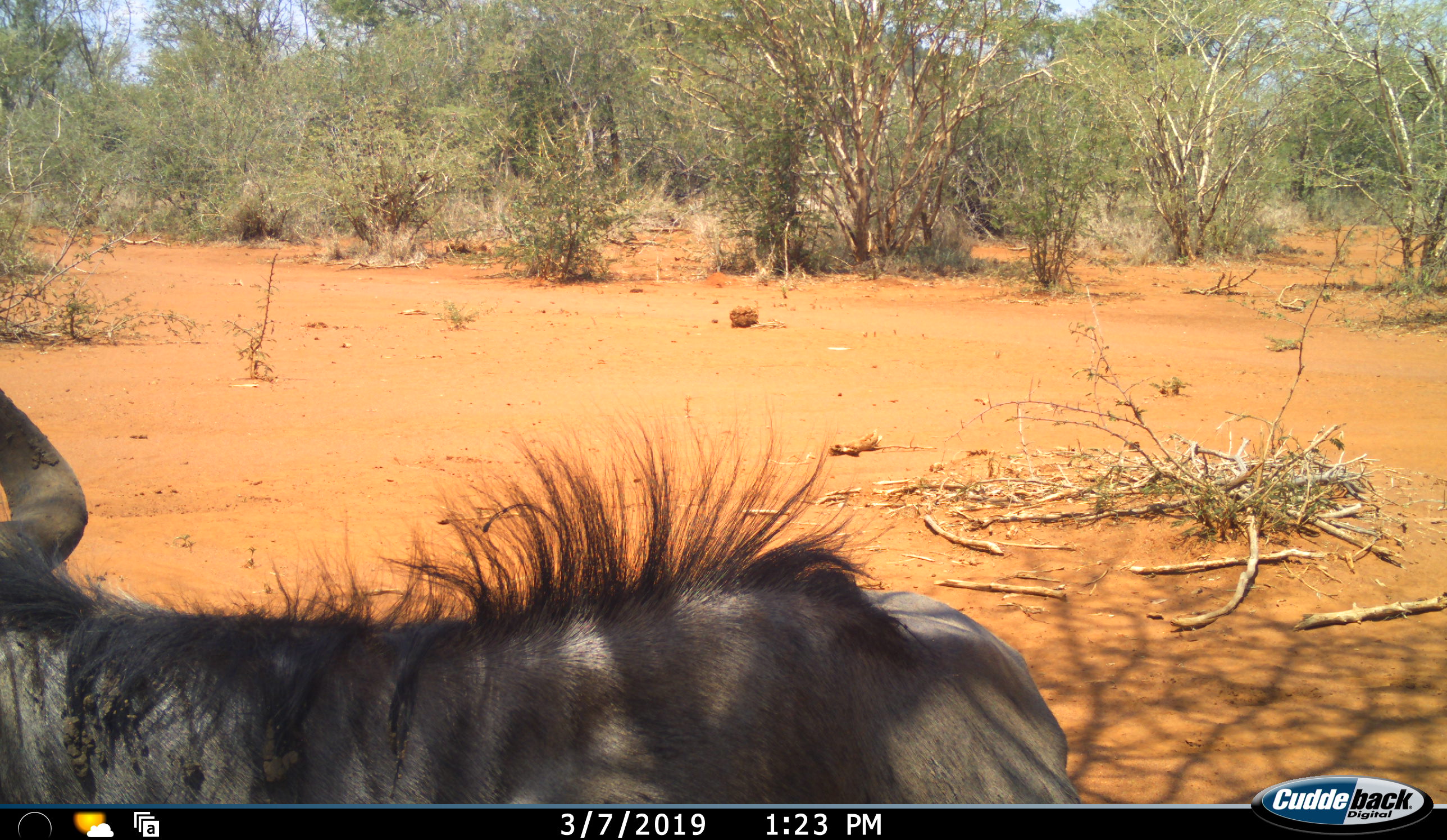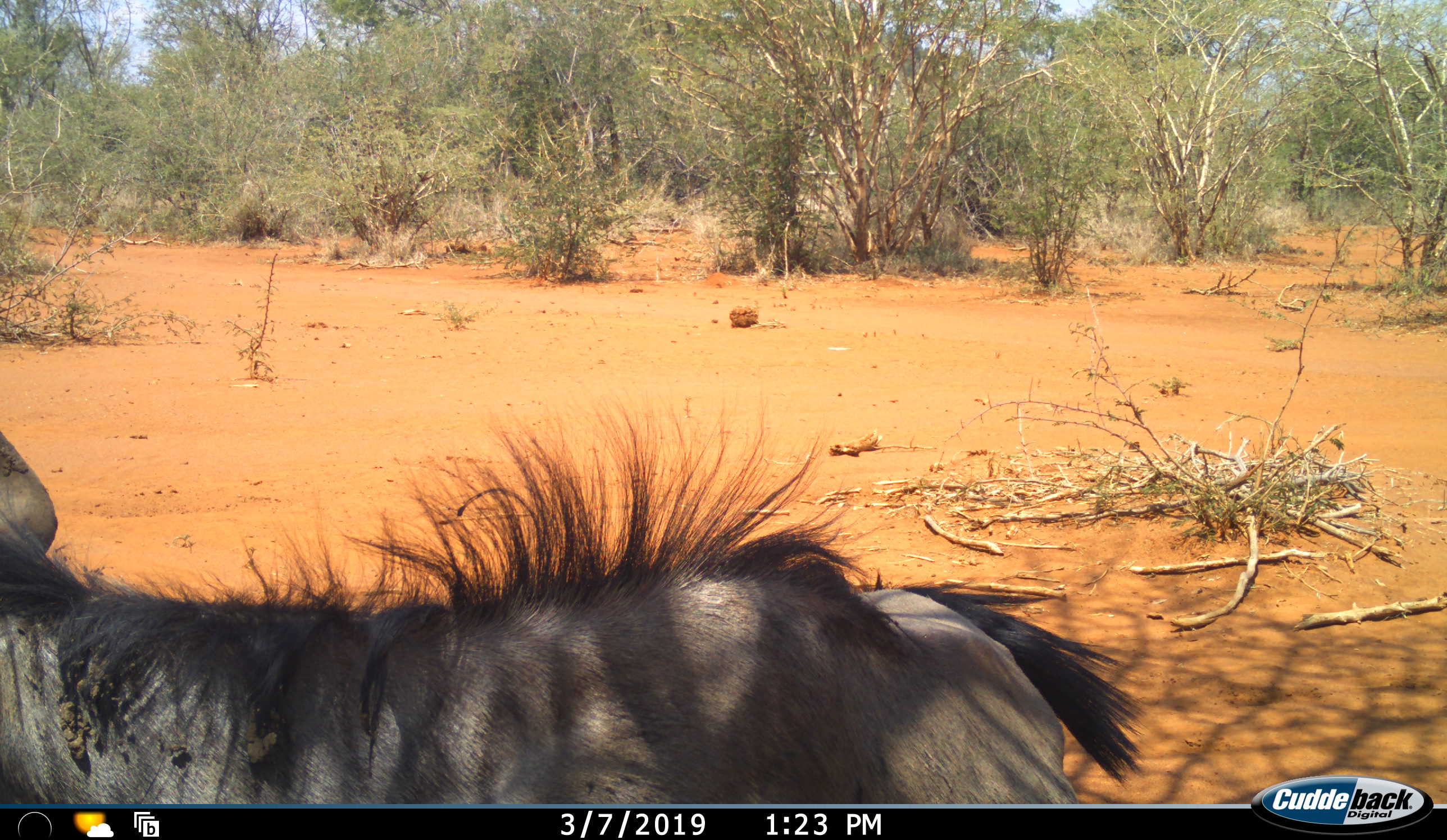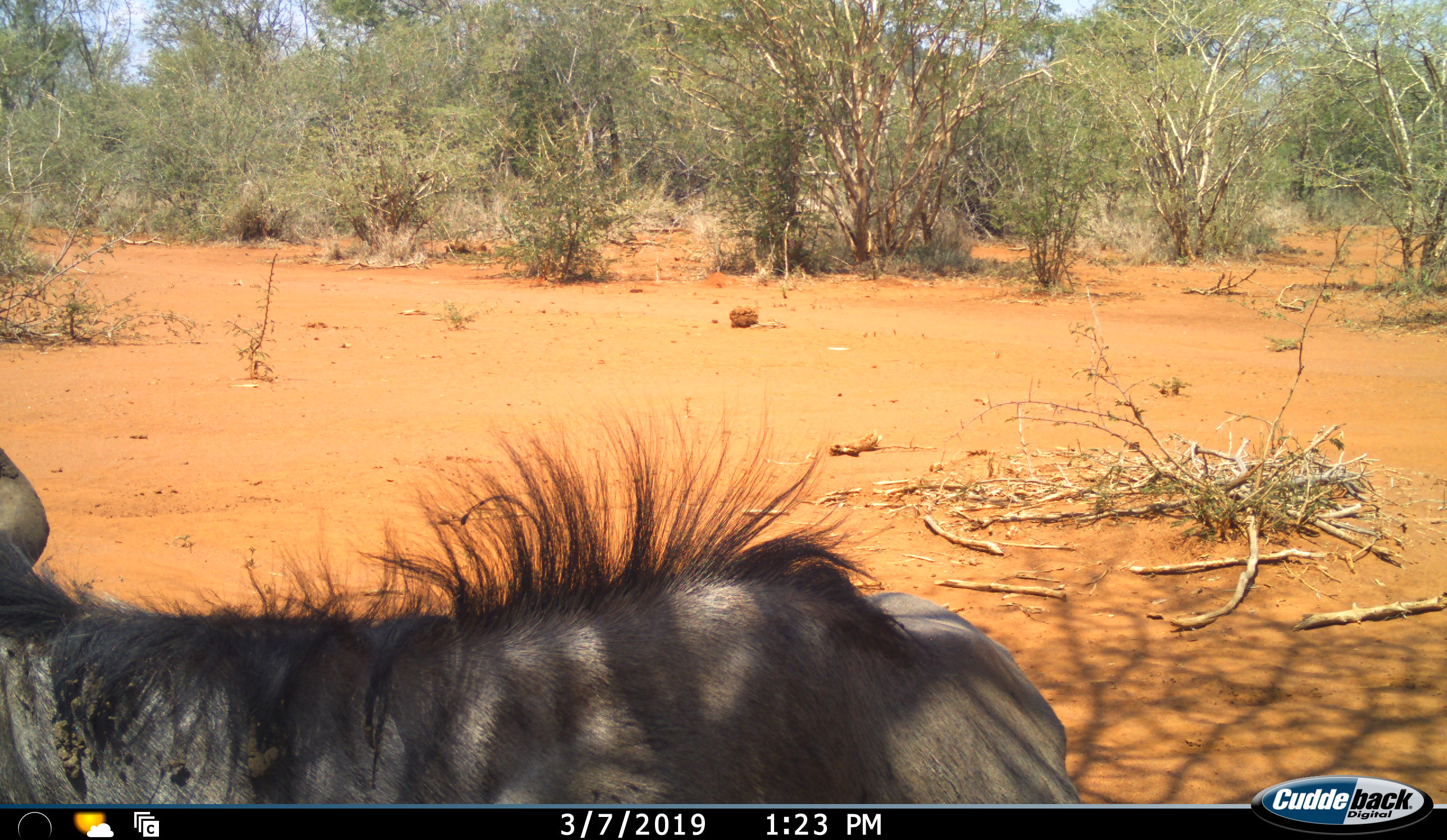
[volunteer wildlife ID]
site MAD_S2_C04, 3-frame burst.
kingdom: Animalia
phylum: Chordata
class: Mammalia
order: Artiodactyla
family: Bovidae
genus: Connochaetes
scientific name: Connochaetes taurinus taurinus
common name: blue wildebeest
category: wildebeestblue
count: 1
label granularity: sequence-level